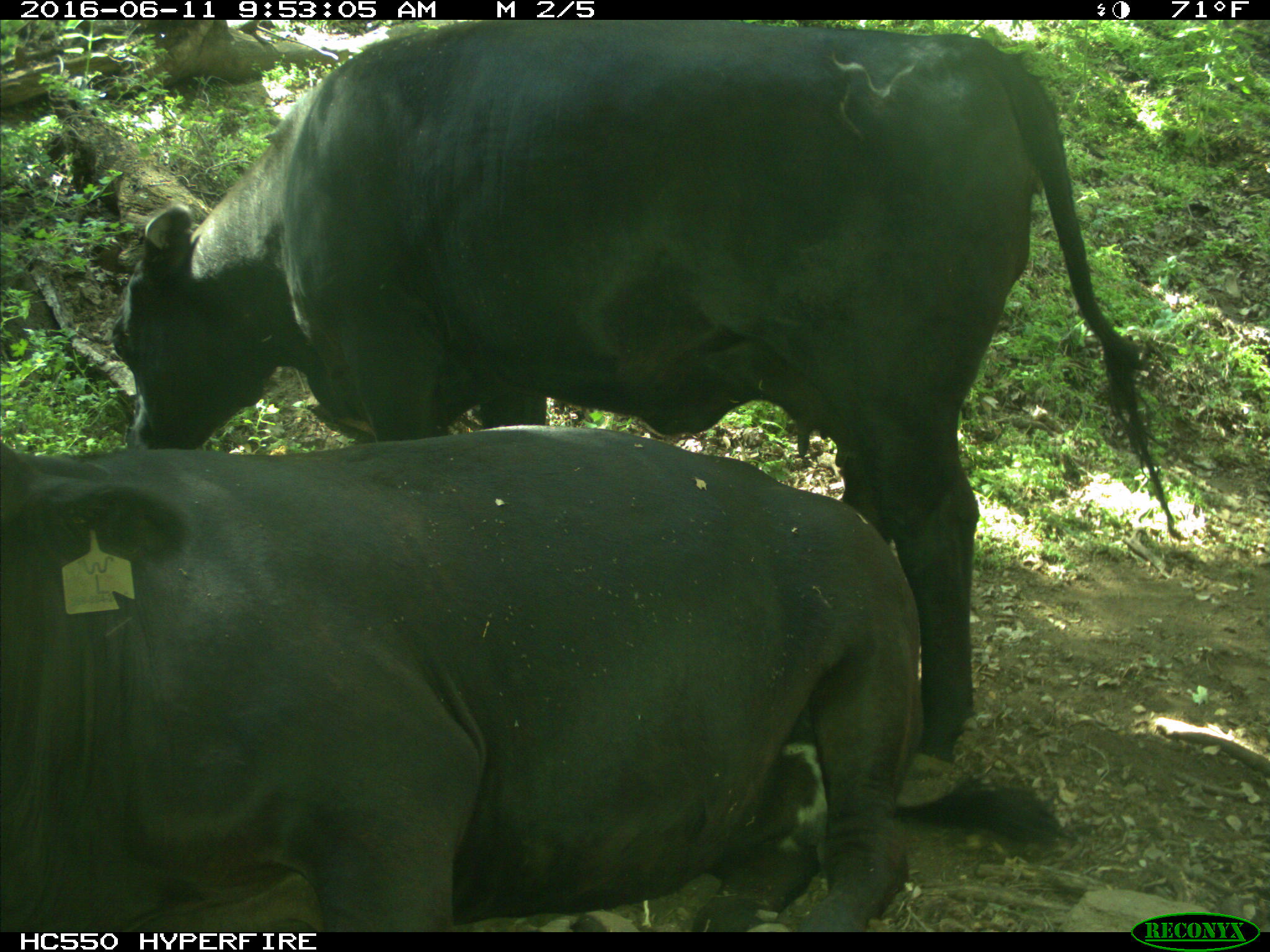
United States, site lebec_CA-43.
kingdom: Animalia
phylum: Chordata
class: Mammalia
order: Artiodactyla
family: Bovidae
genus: Bos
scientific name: Bos taurus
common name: domestic cow